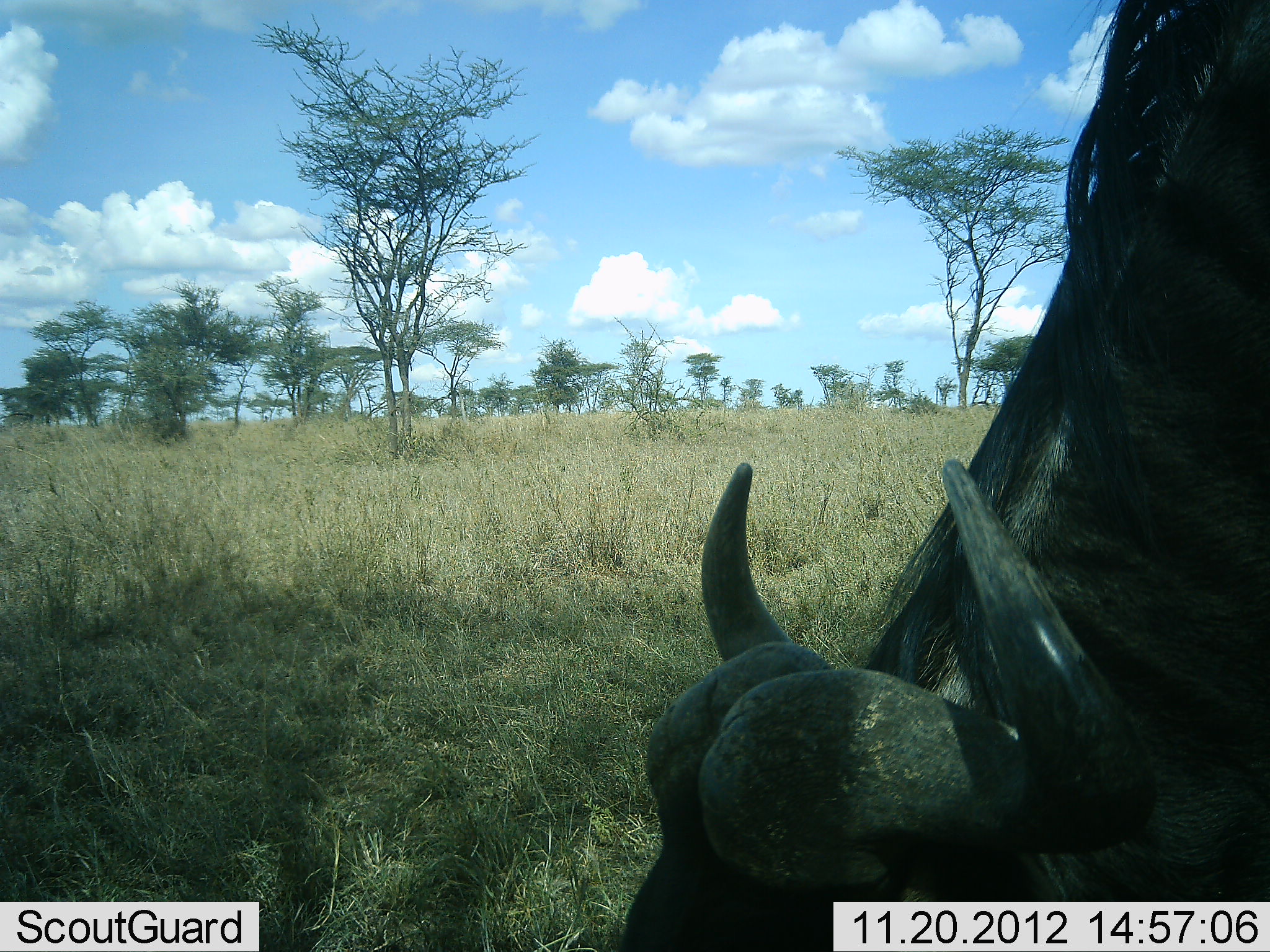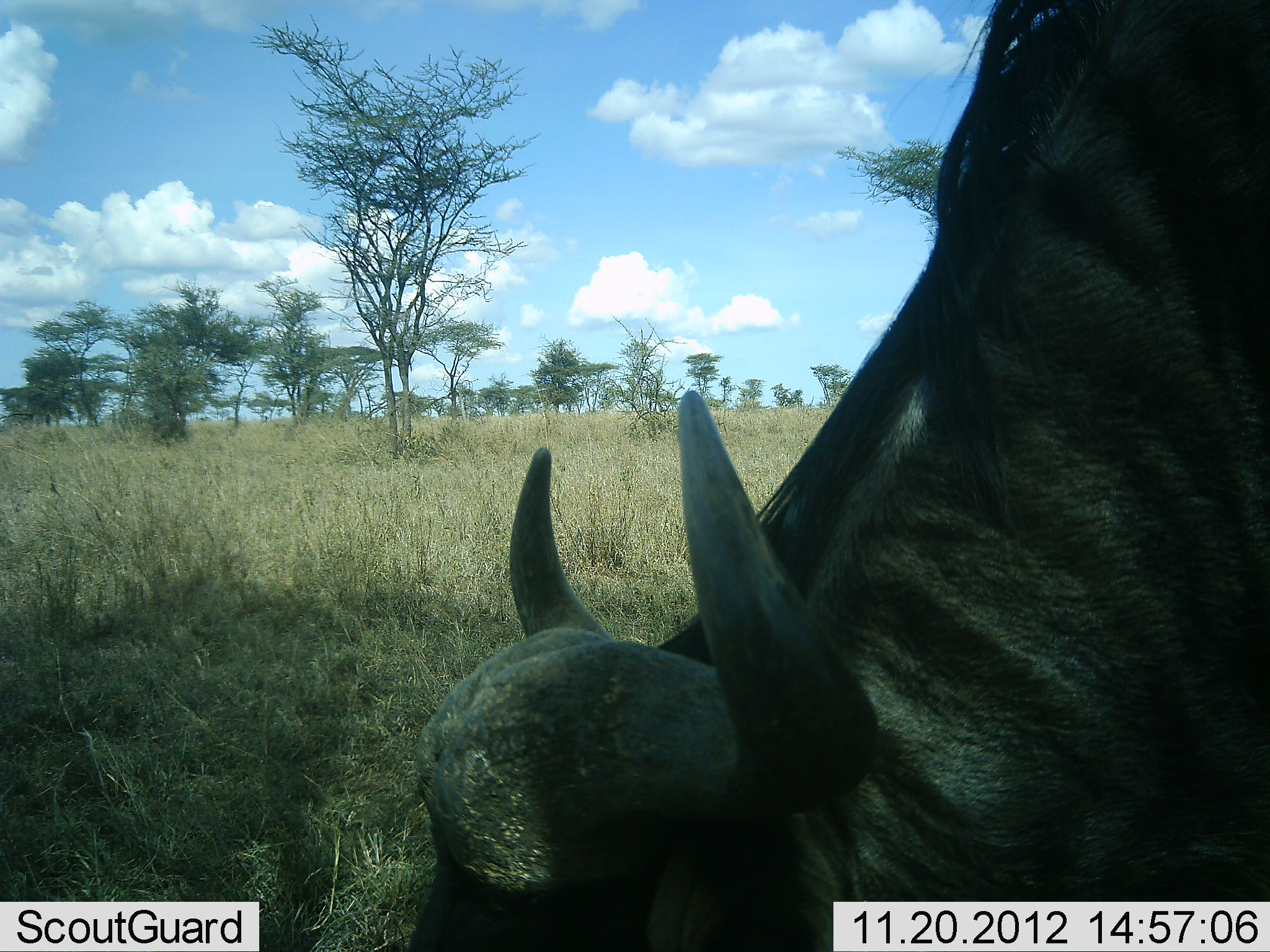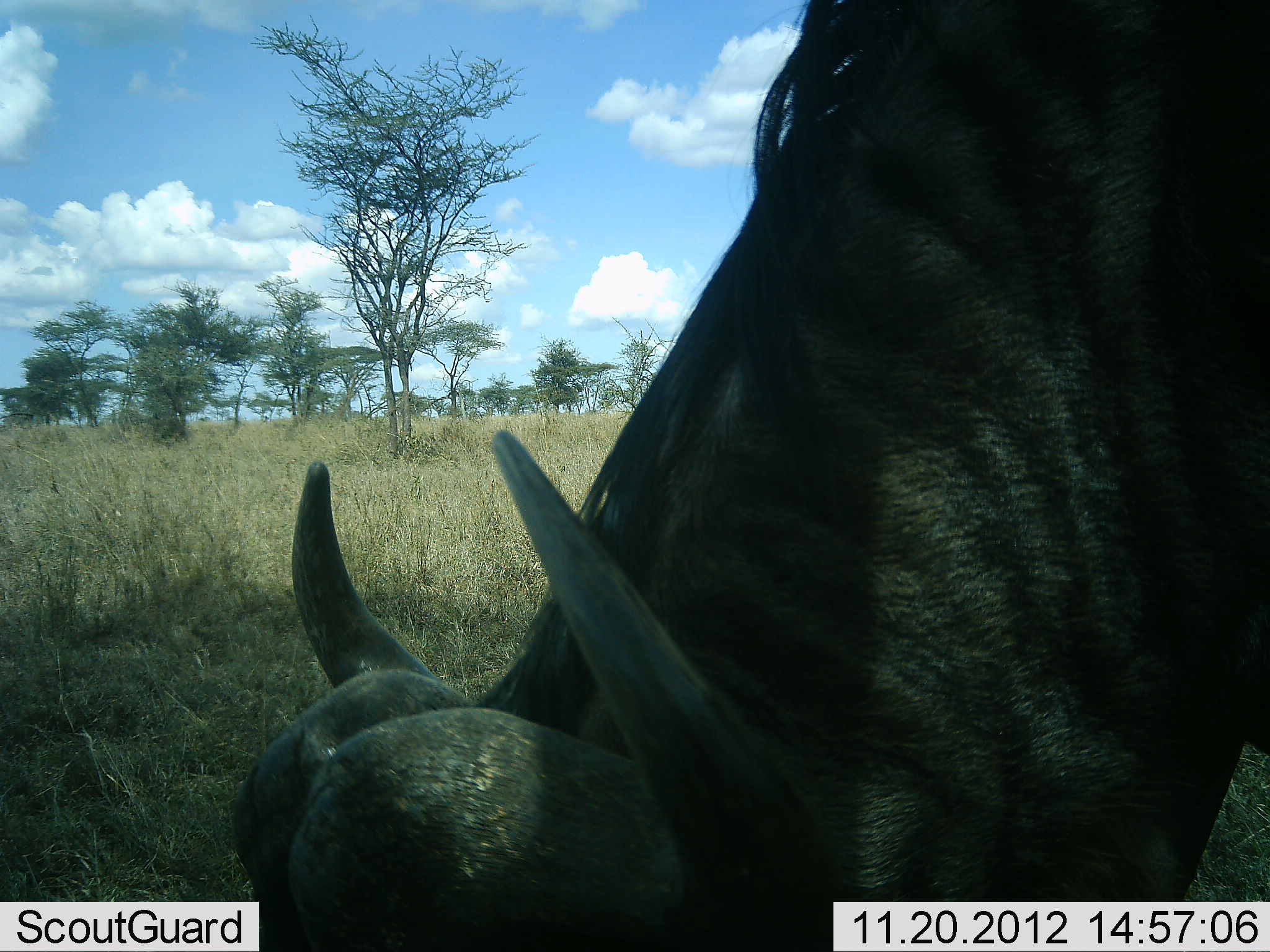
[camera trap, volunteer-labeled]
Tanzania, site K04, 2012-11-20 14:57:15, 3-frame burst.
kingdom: Animalia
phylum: Chordata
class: Mammalia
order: Artiodactyla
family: Bovidae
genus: Connochaetes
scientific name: Connochaetes taurinus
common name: blue wildebeest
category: wildebeest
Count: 1.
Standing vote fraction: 10%.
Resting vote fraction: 0%.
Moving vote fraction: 10%.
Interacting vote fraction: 0%.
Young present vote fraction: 0%.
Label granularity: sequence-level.